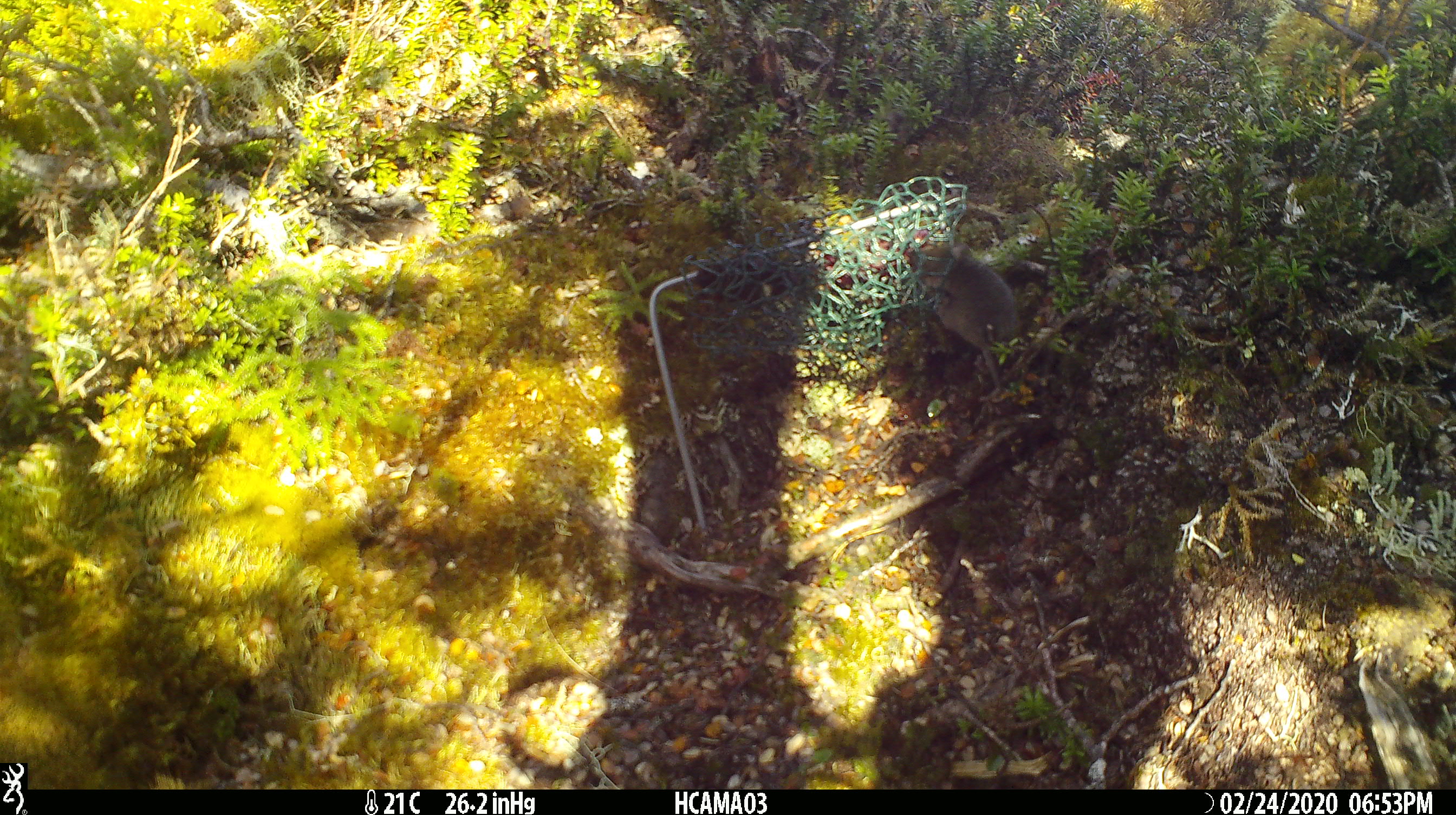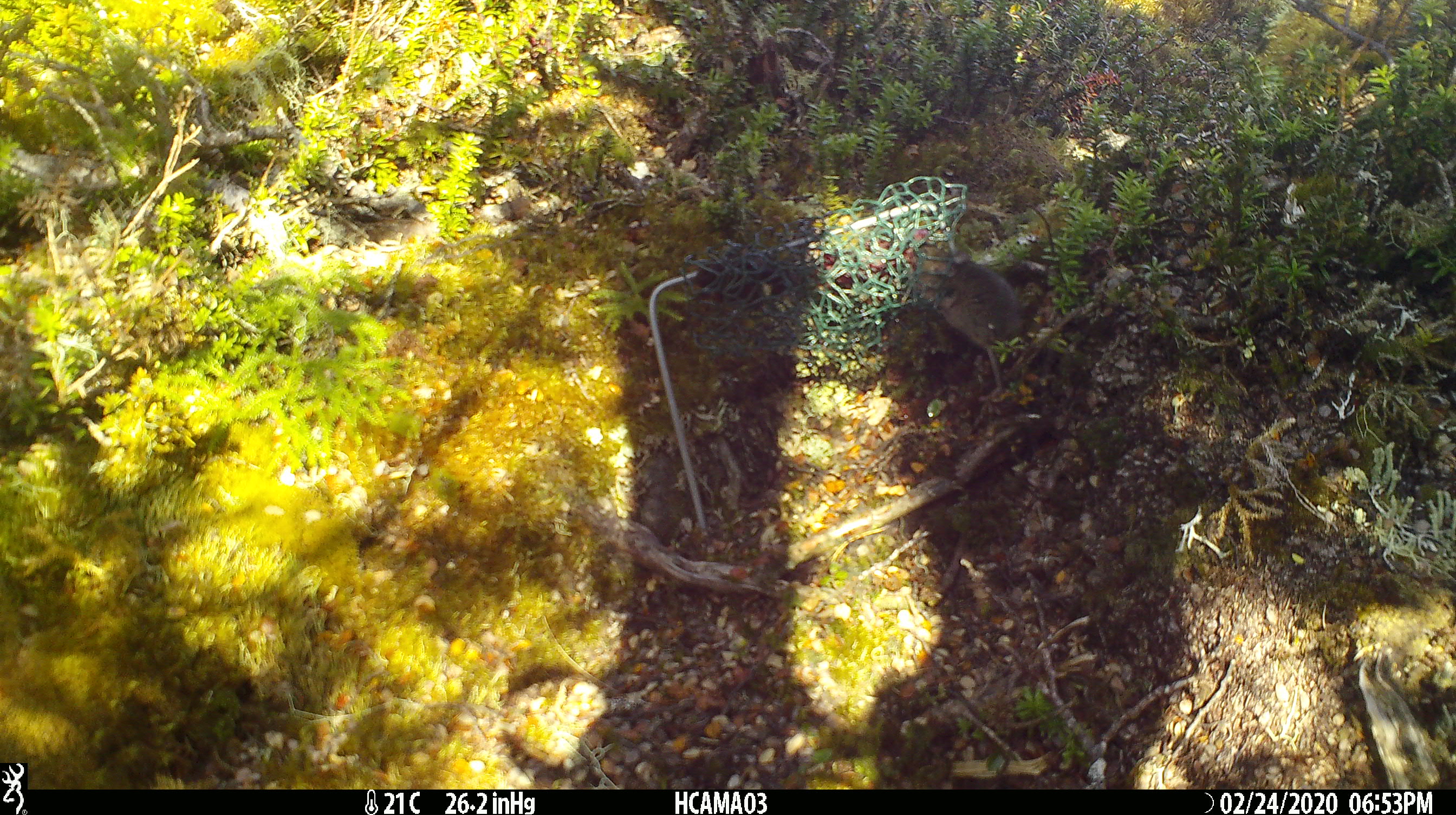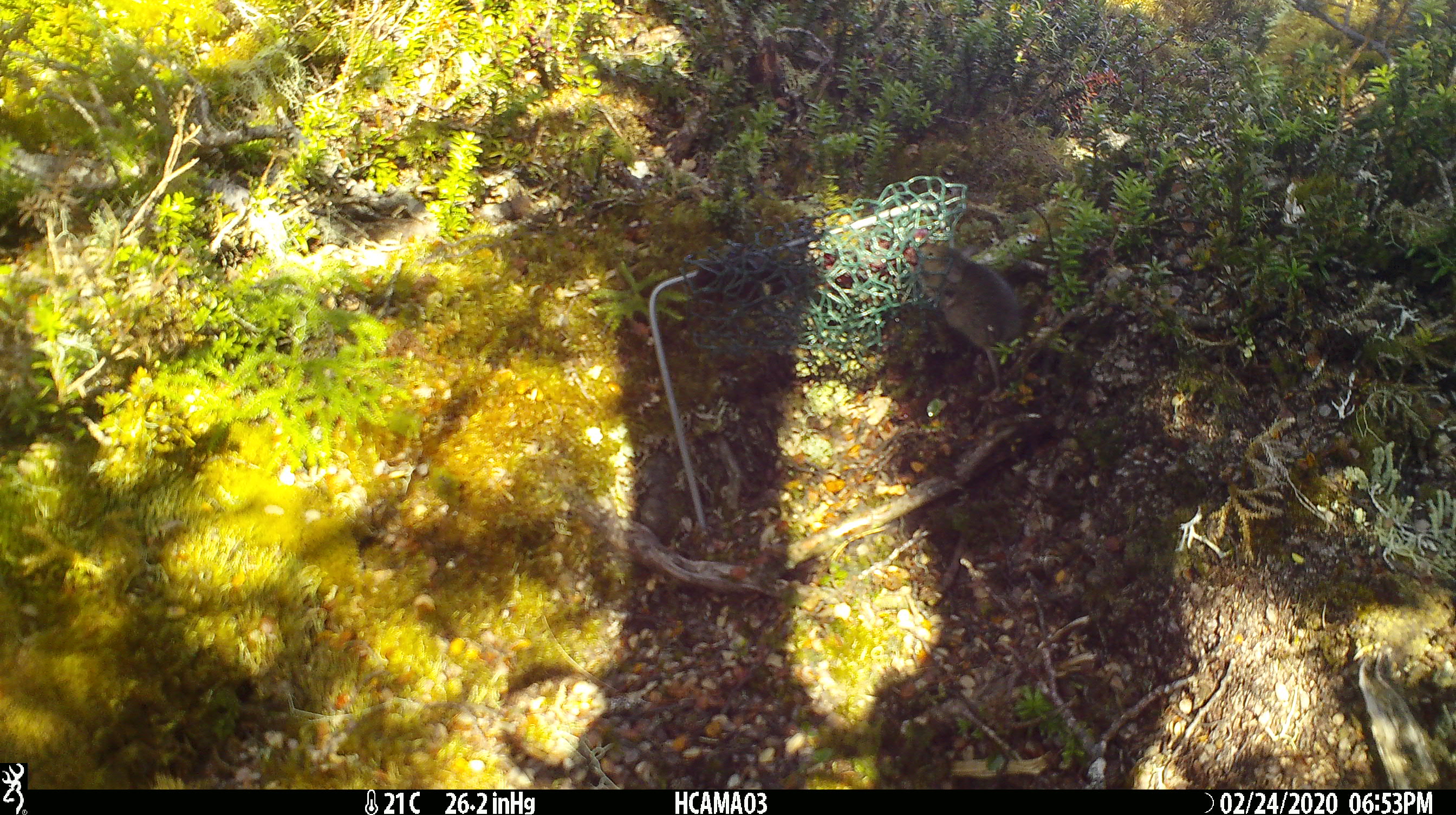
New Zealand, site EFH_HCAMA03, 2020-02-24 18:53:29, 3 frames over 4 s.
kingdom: Animalia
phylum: Chordata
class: Mammalia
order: Rodentia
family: Muridae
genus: Mus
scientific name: Mus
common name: mouse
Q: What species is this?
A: Mouse (Mus).